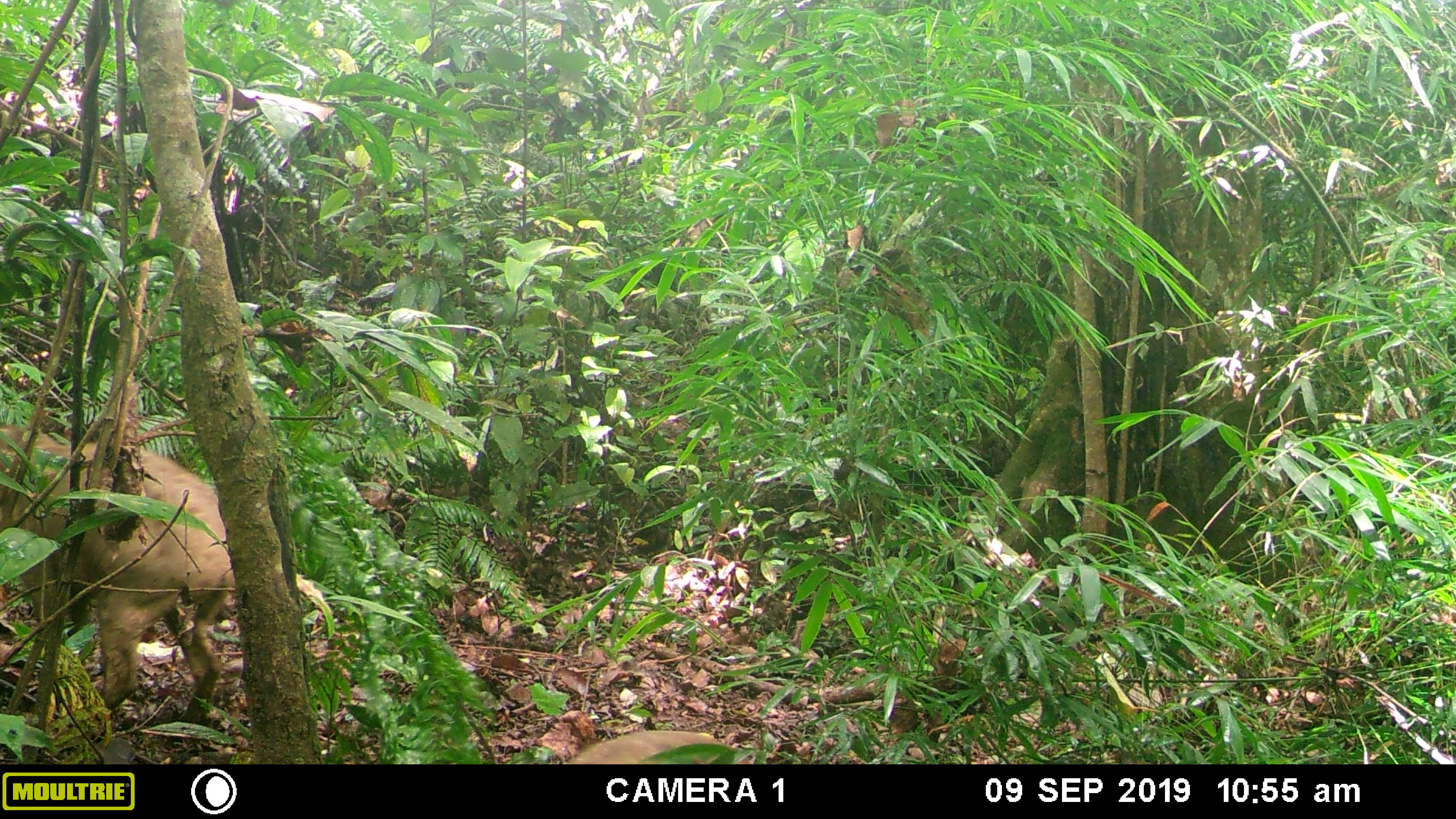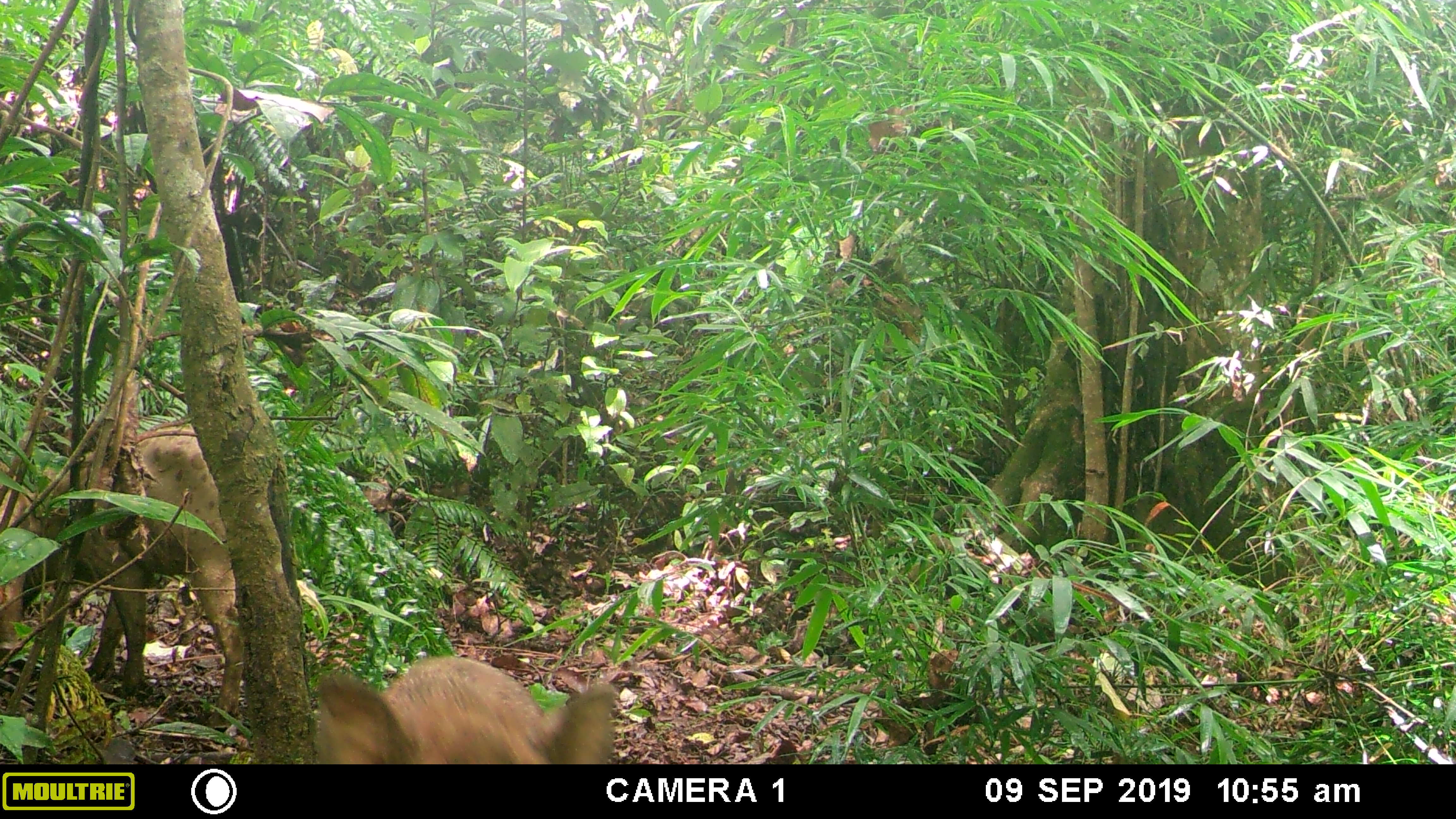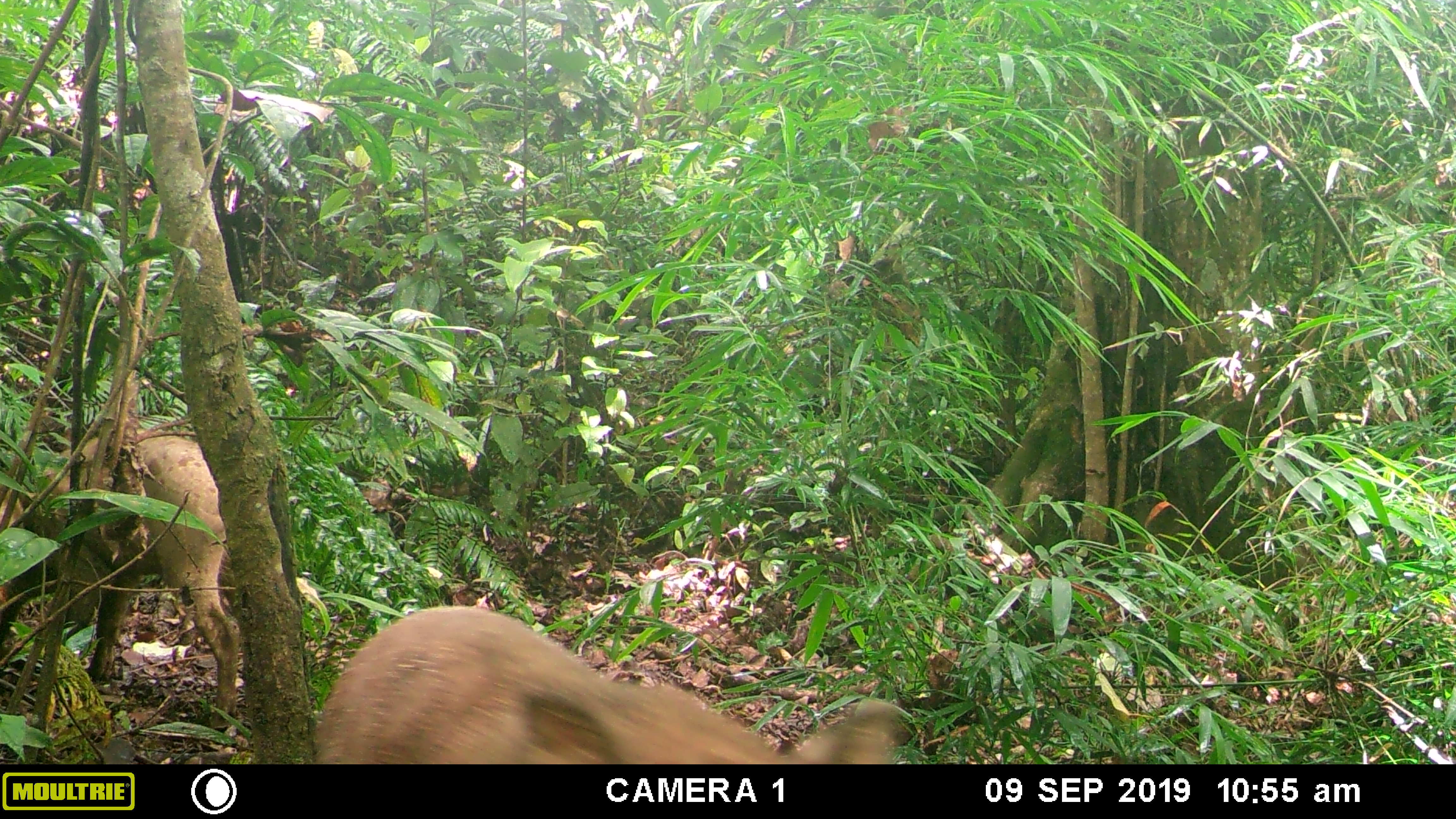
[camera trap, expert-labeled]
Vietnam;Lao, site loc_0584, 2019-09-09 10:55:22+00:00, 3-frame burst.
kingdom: Animalia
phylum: Chordata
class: Mammalia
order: Artiodactyla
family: Suidae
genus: Sus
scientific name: Sus scrofa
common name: eurasian wild pig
Eurasian wild pig (Sus scrofa). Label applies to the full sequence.